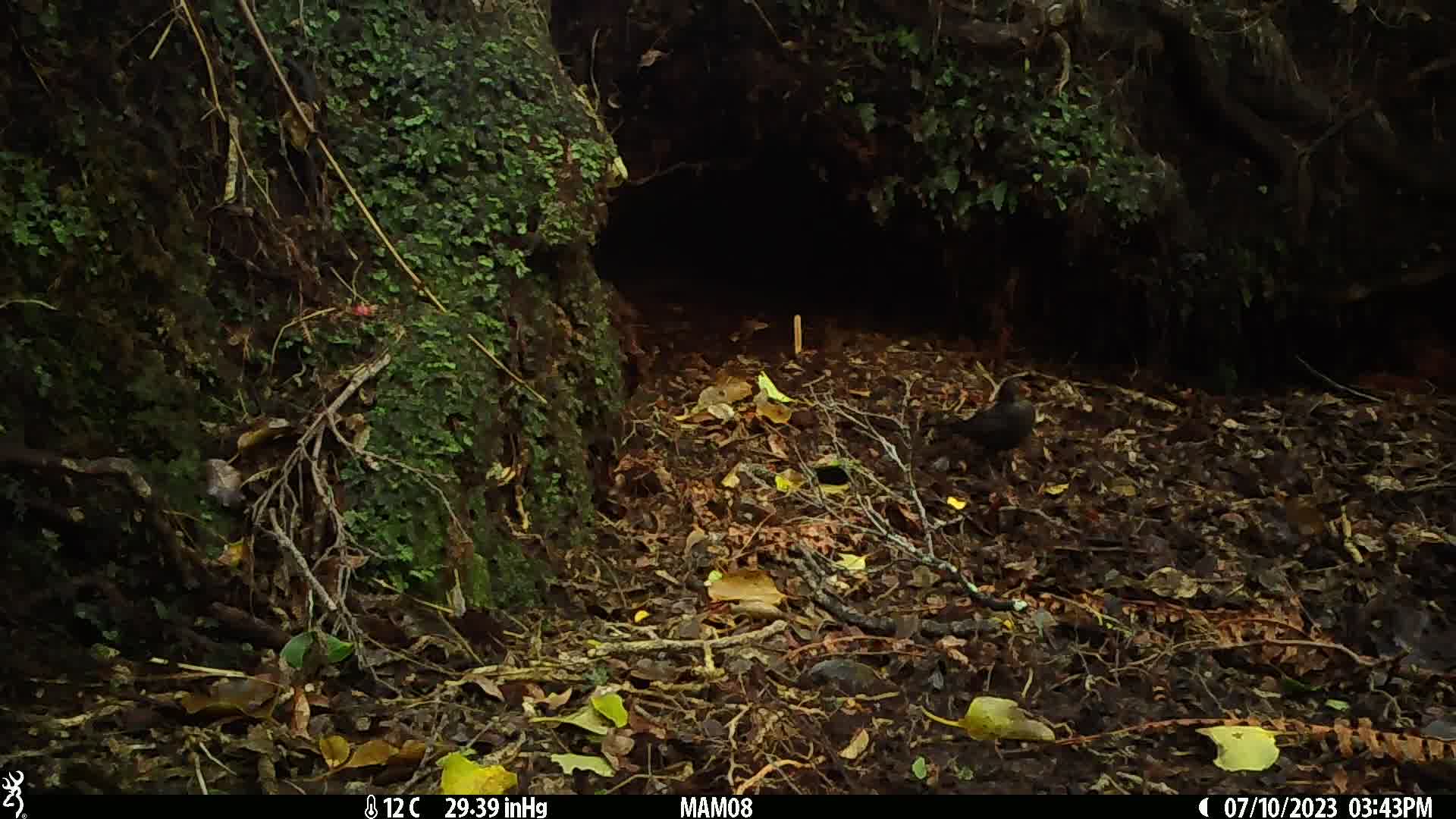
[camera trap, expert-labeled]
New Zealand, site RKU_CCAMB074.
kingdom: Animalia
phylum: Chordata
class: Aves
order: Passeriformes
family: Turdidae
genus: Turdus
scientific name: Turdus merula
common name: eurasian blackbird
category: blackbird